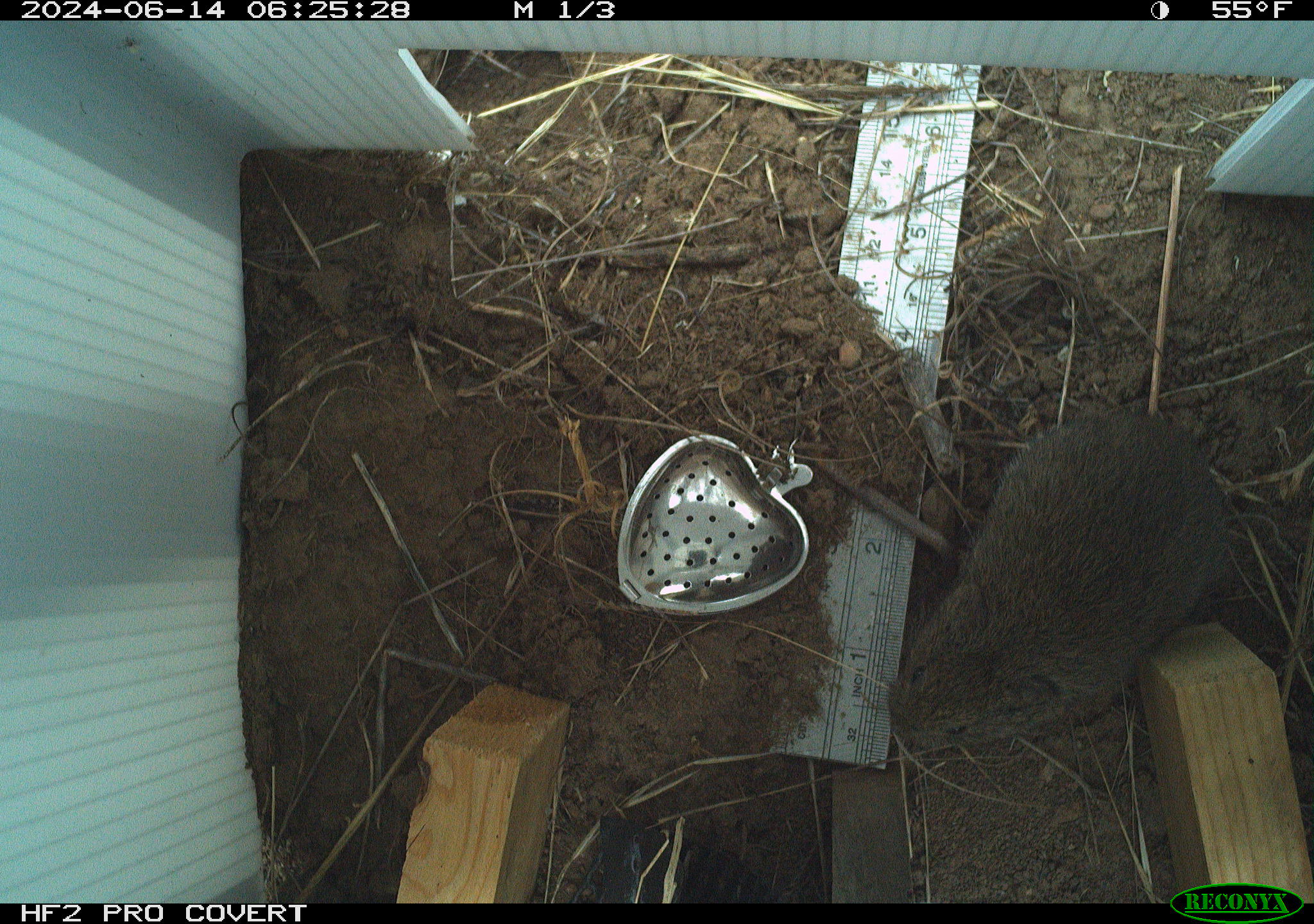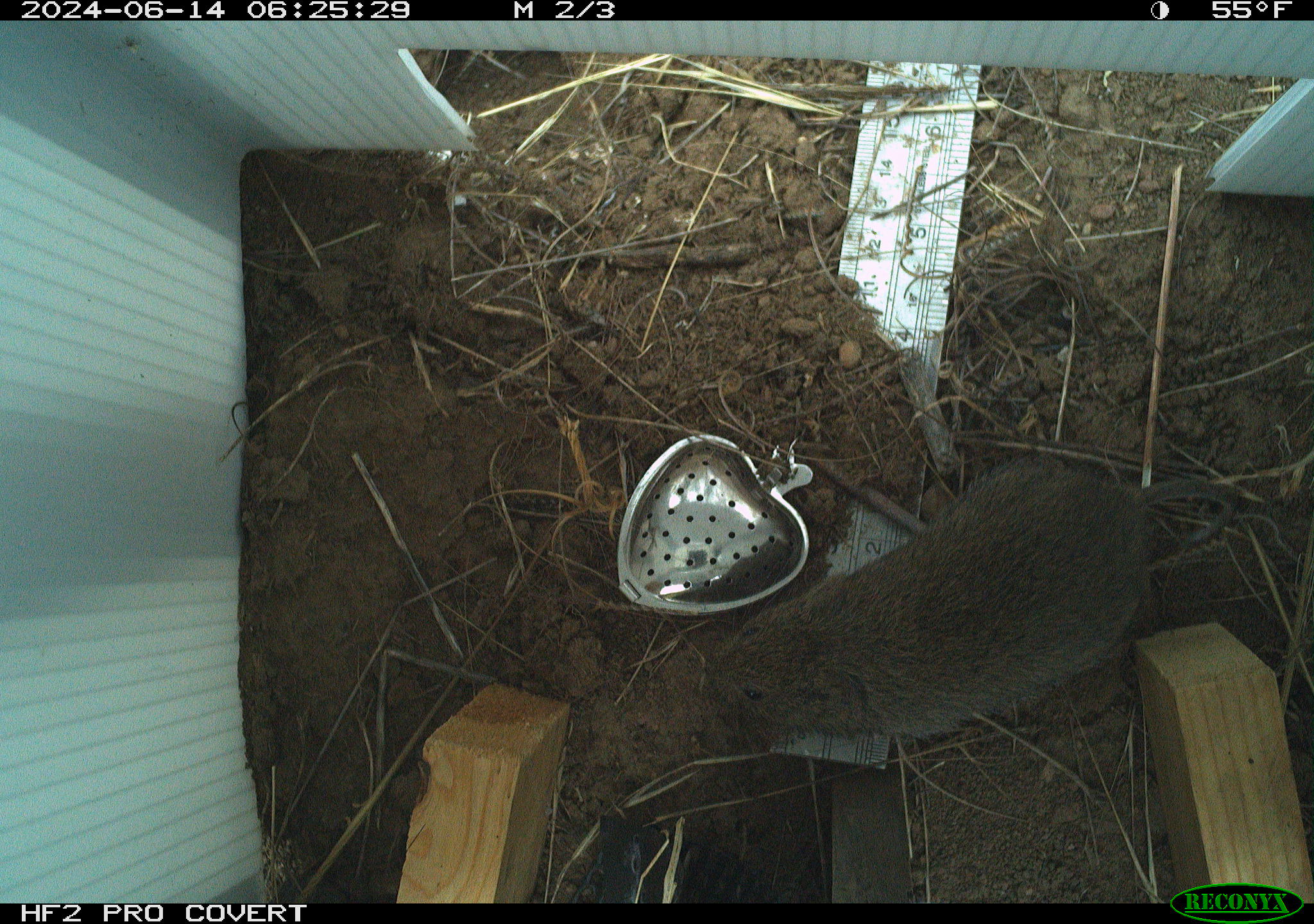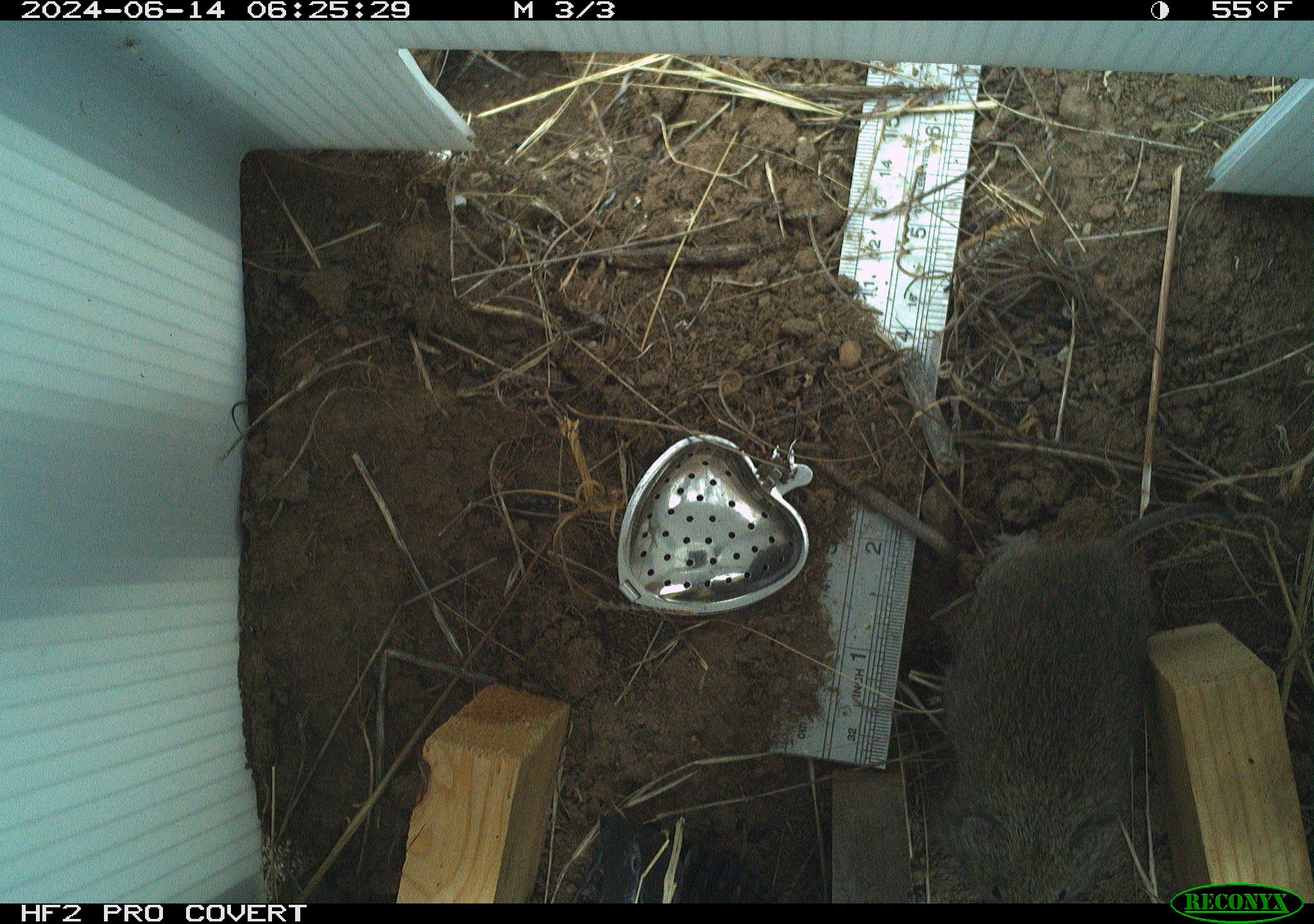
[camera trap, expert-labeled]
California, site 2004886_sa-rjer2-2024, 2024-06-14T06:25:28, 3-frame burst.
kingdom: Animalia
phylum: Chordata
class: Mammalia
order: Rodentia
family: Cricetidae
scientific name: Arvicolinae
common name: voles, lemmings, and muskrats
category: arvicolinae subfamily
Arvicolinae subfamily (voles, lemmings, and muskrats) (Arvicolinae).